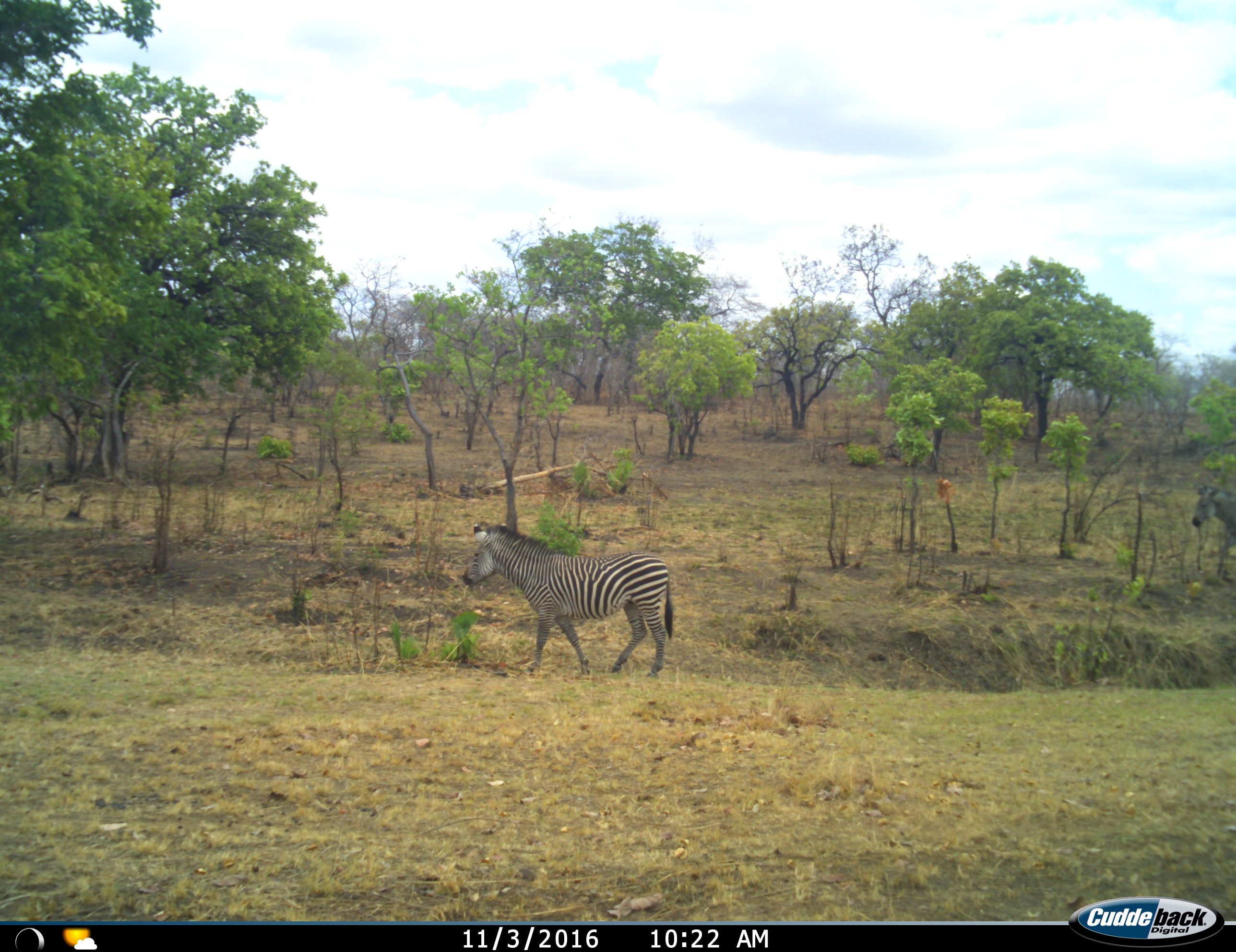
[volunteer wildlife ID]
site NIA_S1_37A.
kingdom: Animalia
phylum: Chordata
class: Mammalia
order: Perissodactyla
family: Equidae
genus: Equus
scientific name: Equus quagga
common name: plains zebra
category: zebraplains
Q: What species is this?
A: Zebraplains (plains zebra) (Equus quagga).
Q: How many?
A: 2.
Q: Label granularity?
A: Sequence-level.